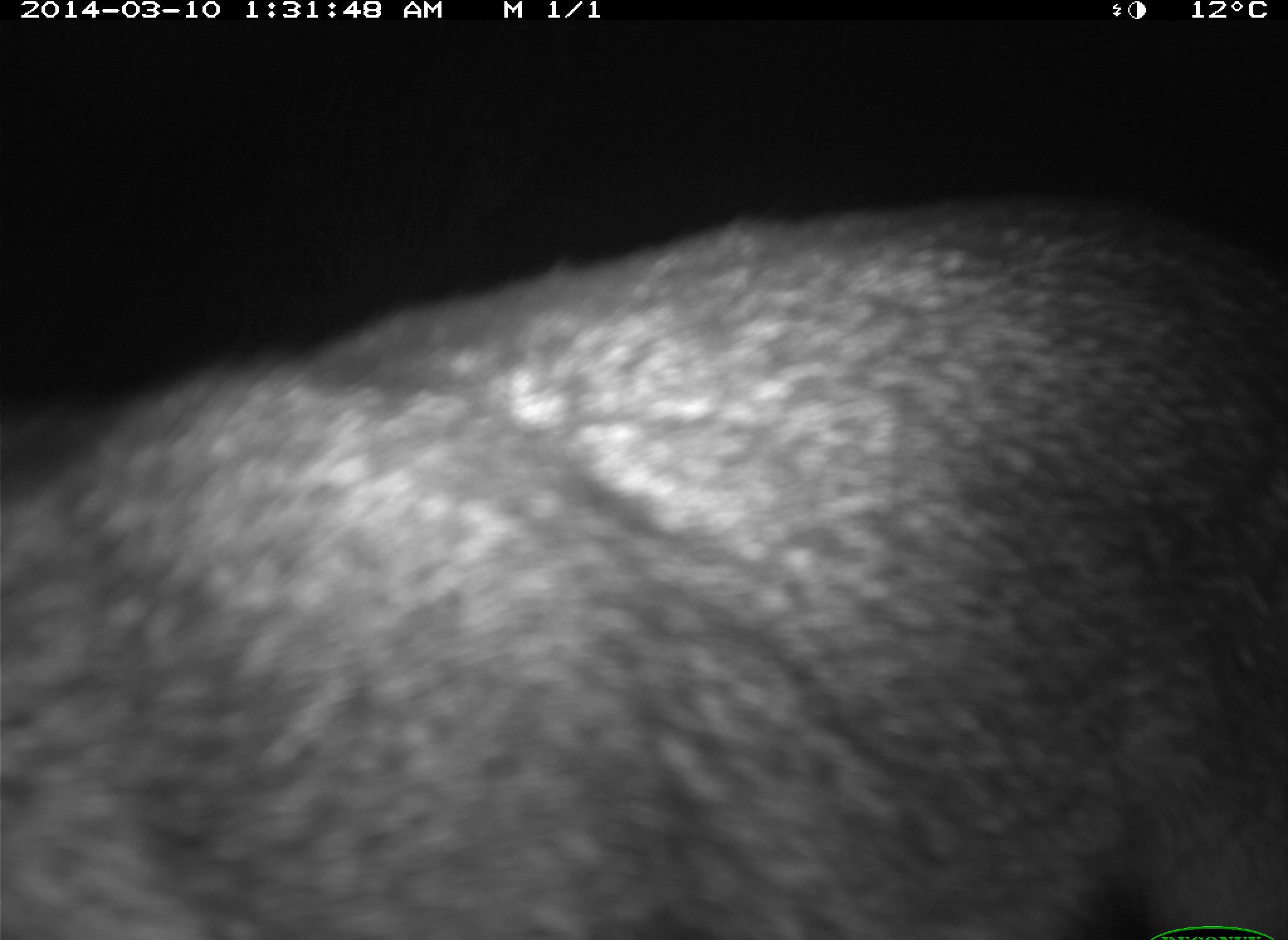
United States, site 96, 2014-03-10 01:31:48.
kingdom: Animalia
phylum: Chordata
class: Mammalia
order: Carnivora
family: Canidae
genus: Urocyon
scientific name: Urocyon cinereoargenteus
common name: gray fox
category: fox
Fox (gray fox) (Urocyon cinereoargenteus).